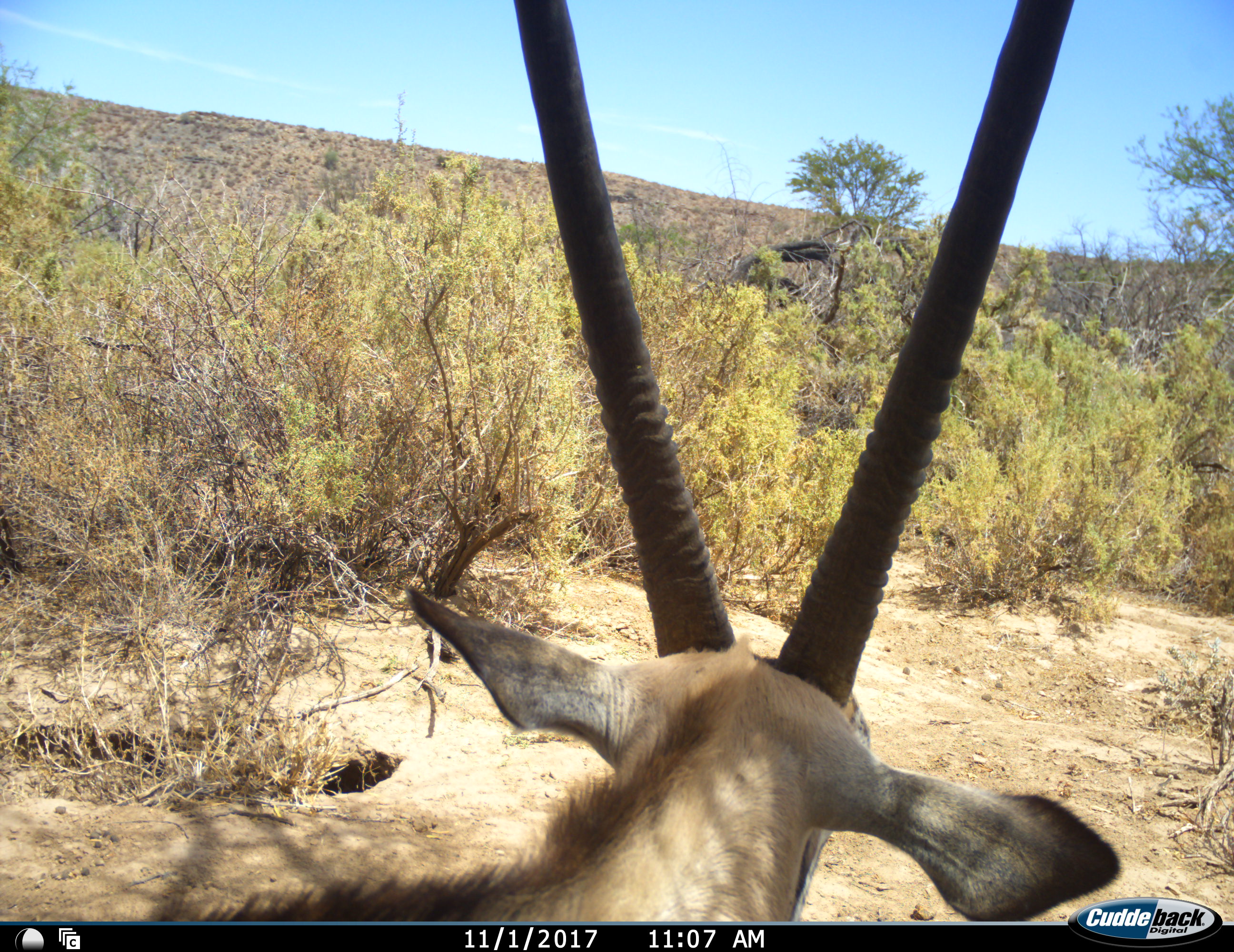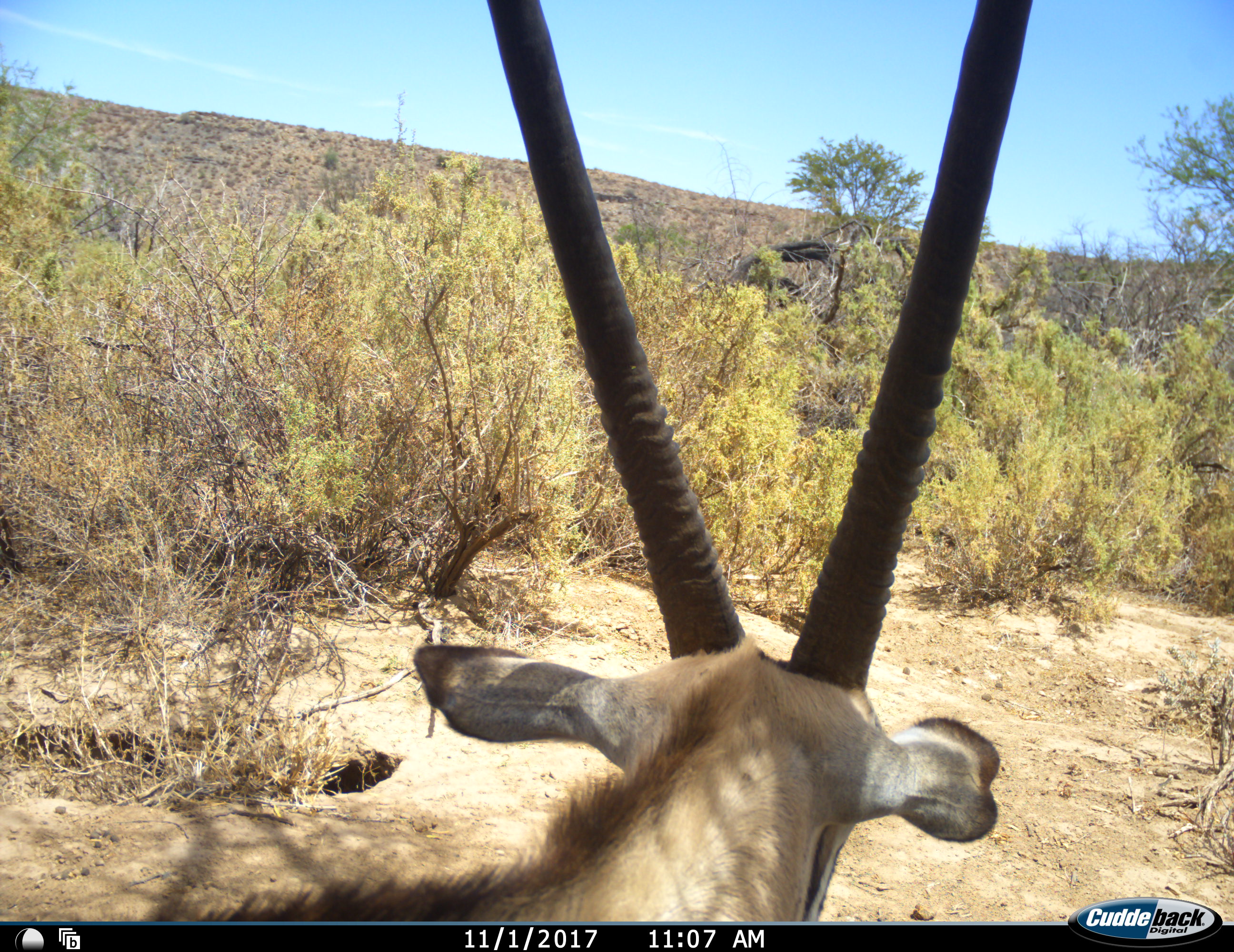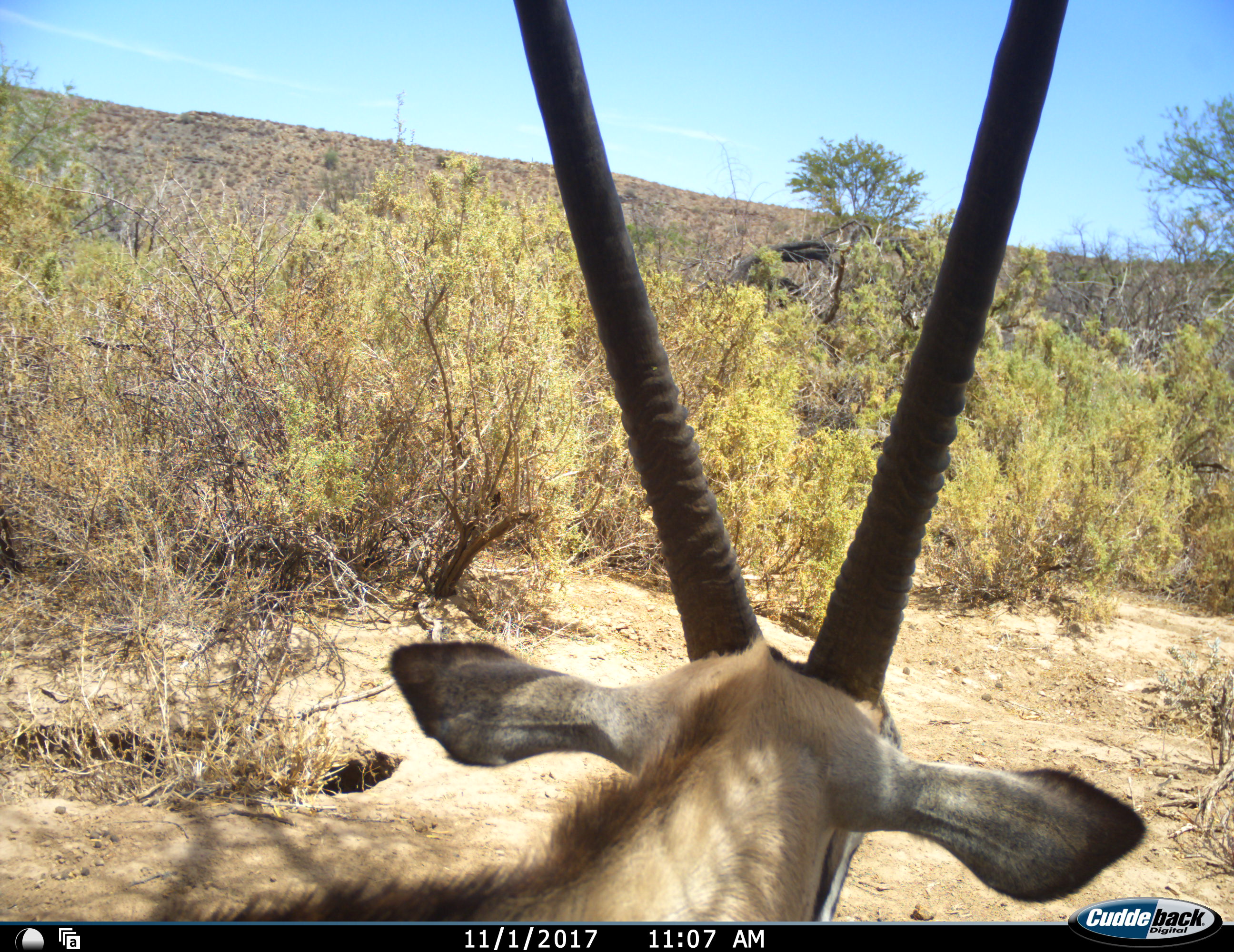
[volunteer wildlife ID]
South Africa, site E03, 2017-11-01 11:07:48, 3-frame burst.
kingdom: Animalia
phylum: Chordata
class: Mammalia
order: Artiodactyla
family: Bovidae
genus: Oryx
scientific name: Oryx gazella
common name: gemsbok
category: gemsbokoryx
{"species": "gemsbokoryx (gemsbok) (Oryx gazella)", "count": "1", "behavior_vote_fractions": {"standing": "70%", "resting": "20%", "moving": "20%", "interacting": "0%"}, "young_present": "0%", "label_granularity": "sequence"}